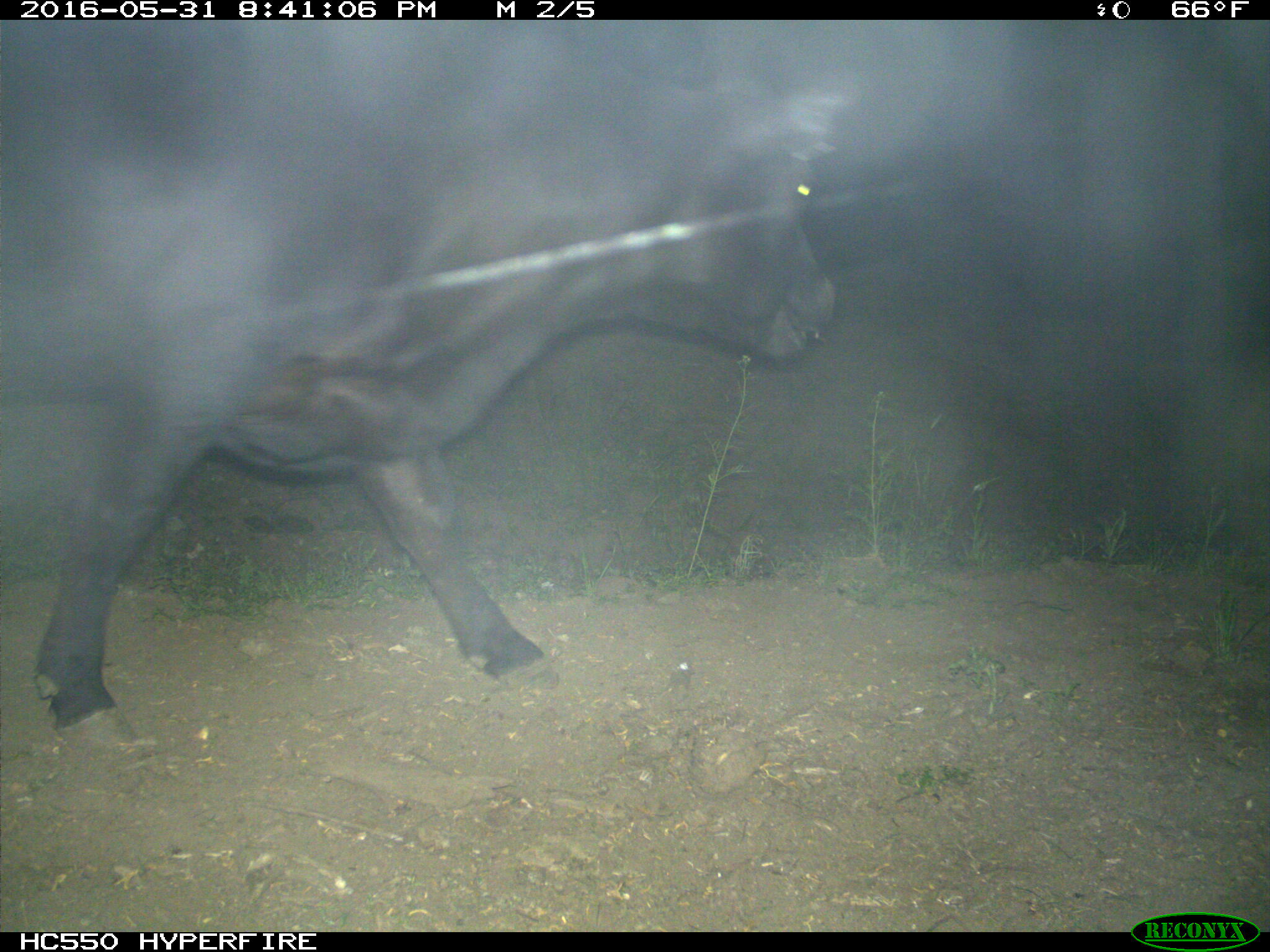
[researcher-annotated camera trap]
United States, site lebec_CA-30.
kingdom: Animalia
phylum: Chordata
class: Mammalia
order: Artiodactyla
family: Bovidae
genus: Bos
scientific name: Bos taurus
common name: domestic cow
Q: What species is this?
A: Bos taurus (domestic cow).